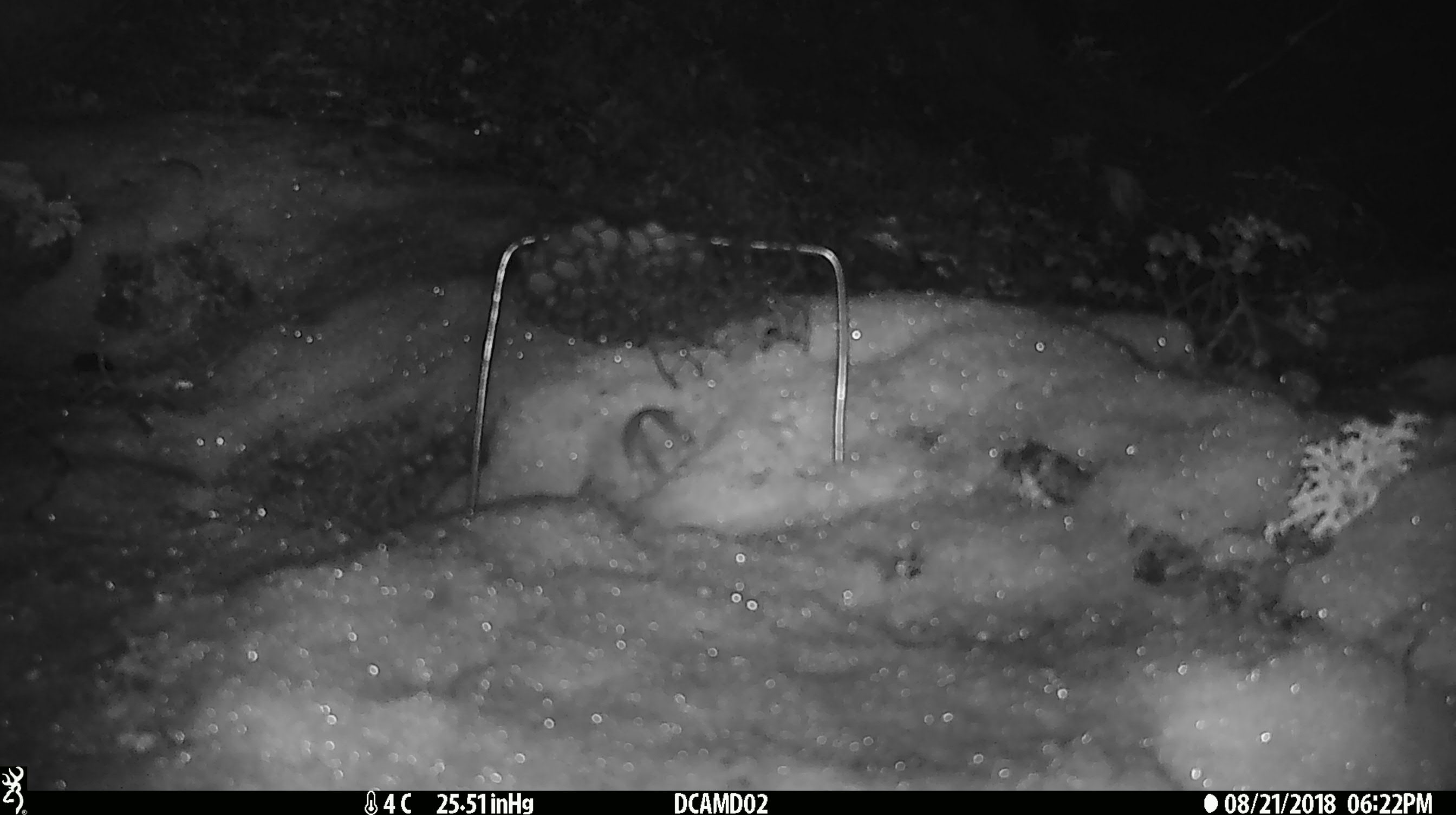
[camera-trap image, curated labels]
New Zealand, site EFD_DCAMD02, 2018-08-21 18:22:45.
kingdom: Animalia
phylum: Chordata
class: Mammalia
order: Rodentia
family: Muridae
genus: Mus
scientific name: Mus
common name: mouse